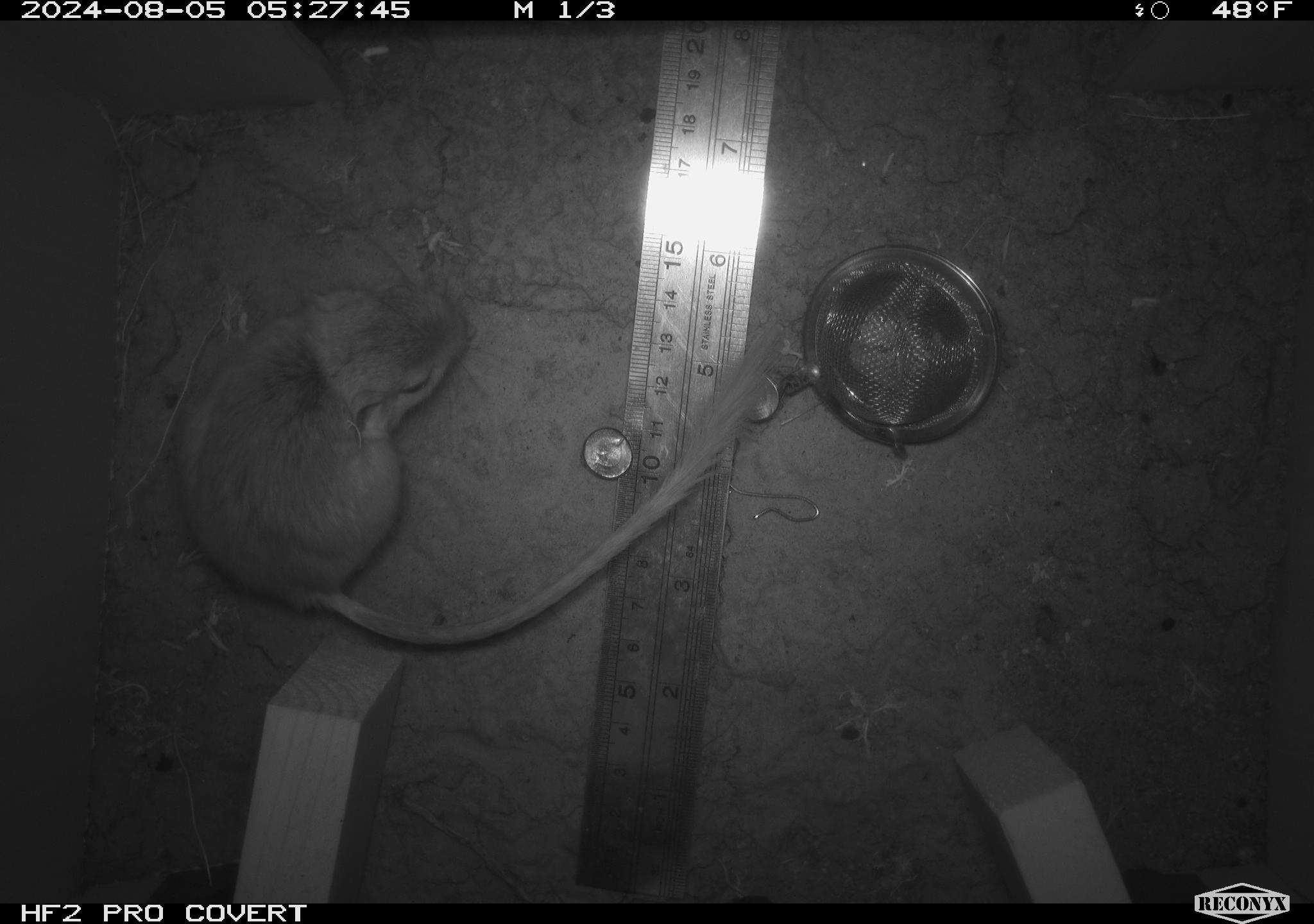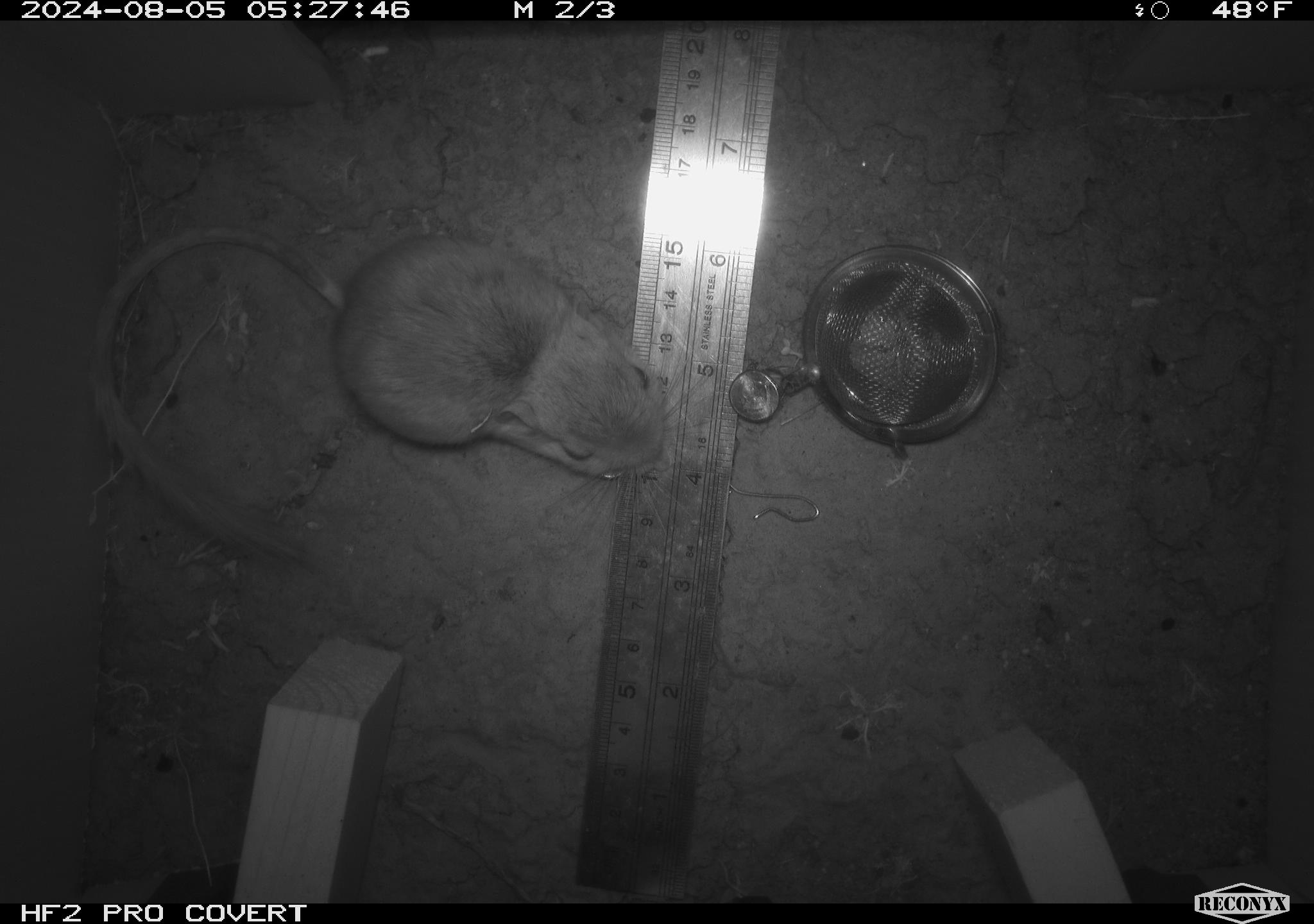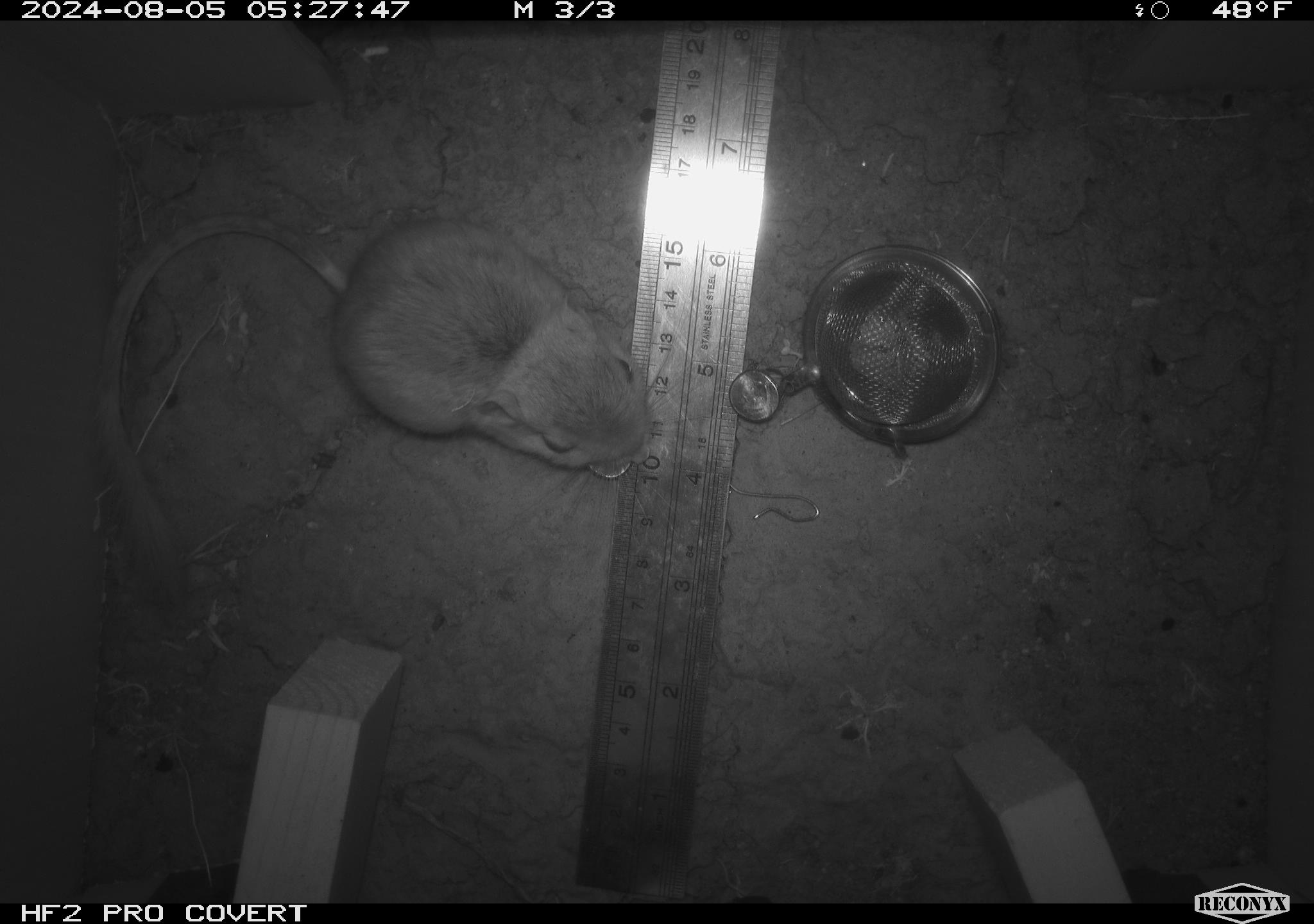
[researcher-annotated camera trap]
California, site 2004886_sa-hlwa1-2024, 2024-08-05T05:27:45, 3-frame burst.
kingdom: Animalia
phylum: Chordata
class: Mammalia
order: Rodentia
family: Heteromyidae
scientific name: Heteromyidae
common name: kangaroo rats and pocket mice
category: heteromyidae family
Heteromyidae family (kangaroo rats and pocket mice) (Heteromyidae).